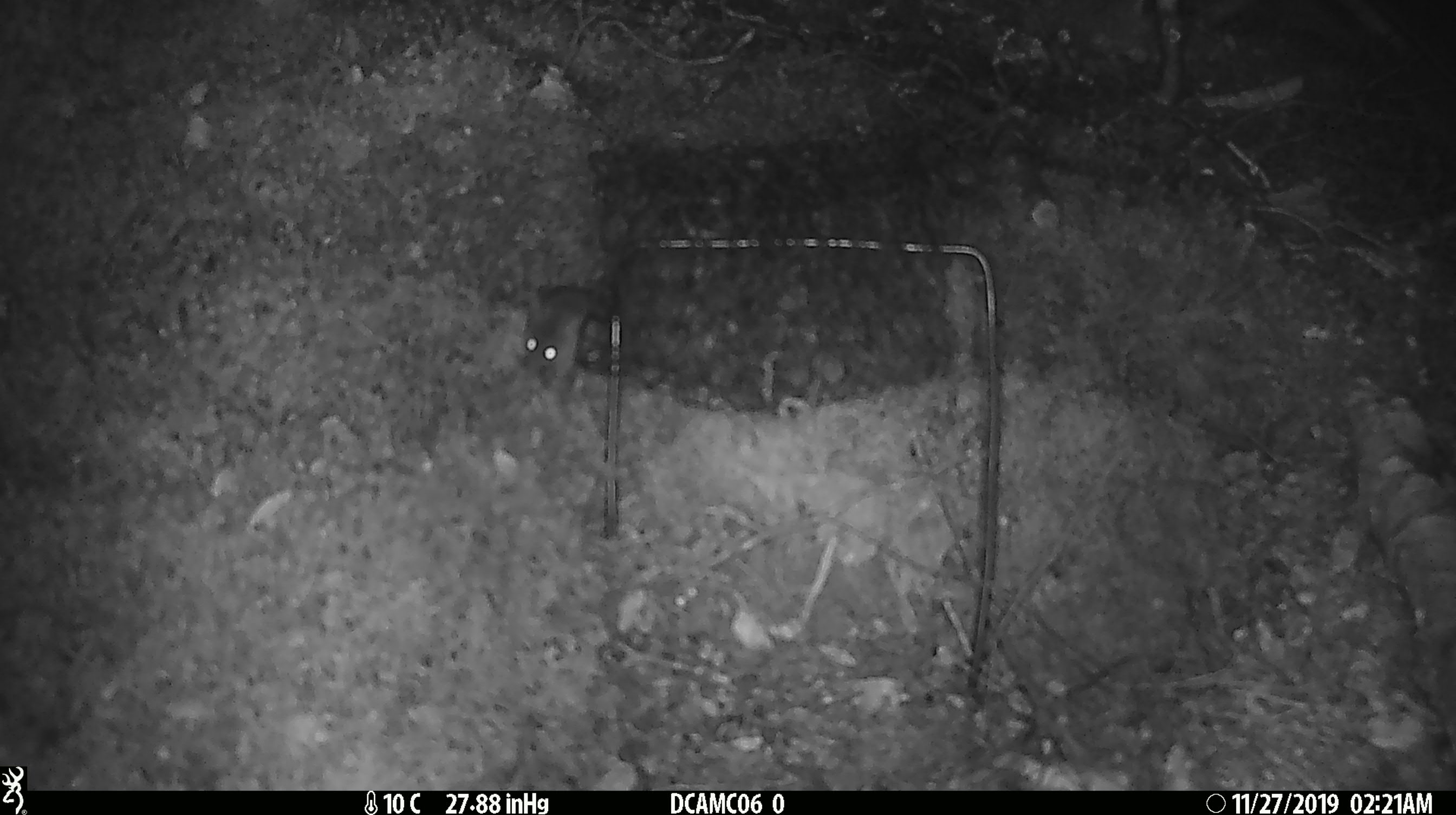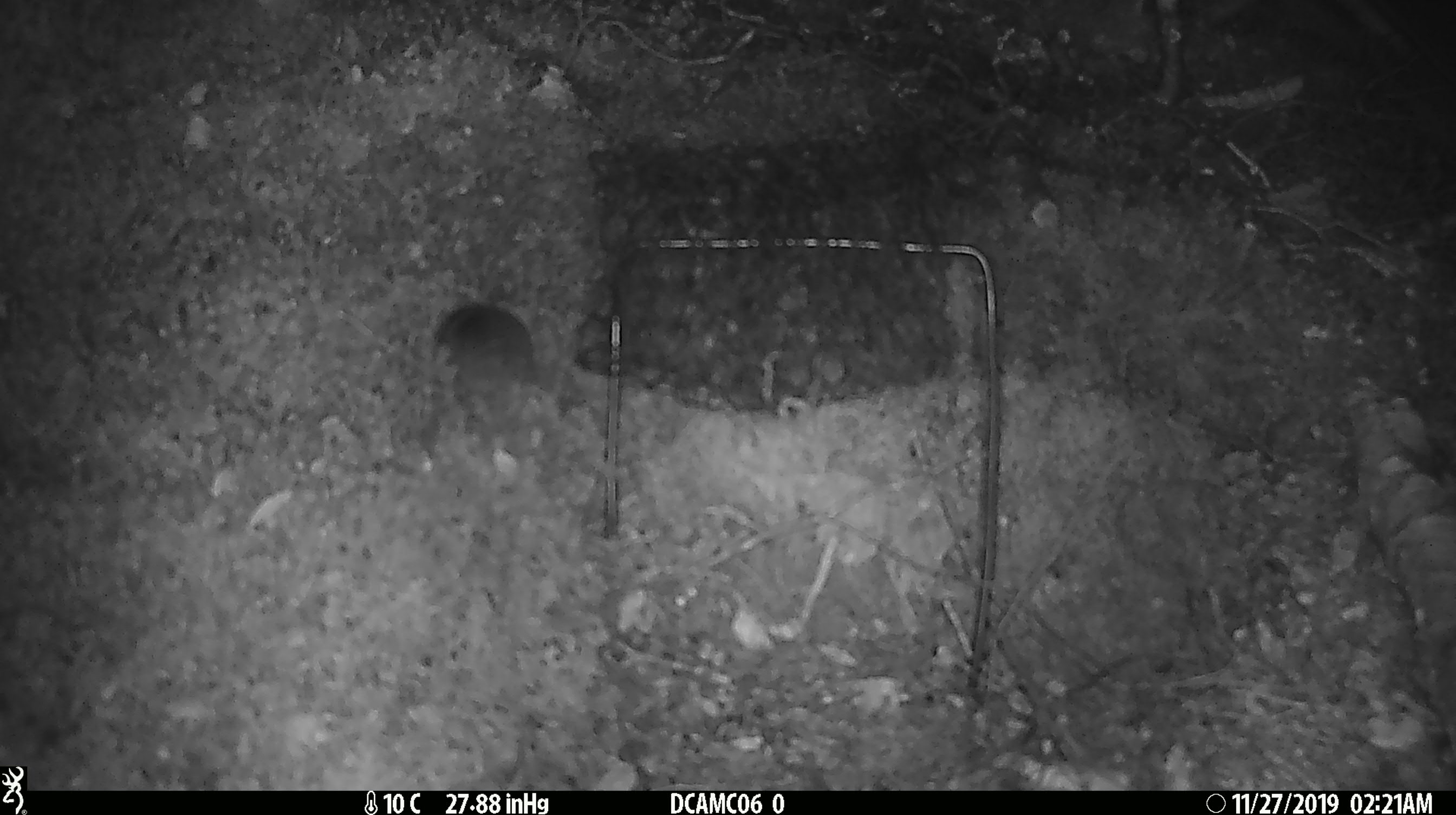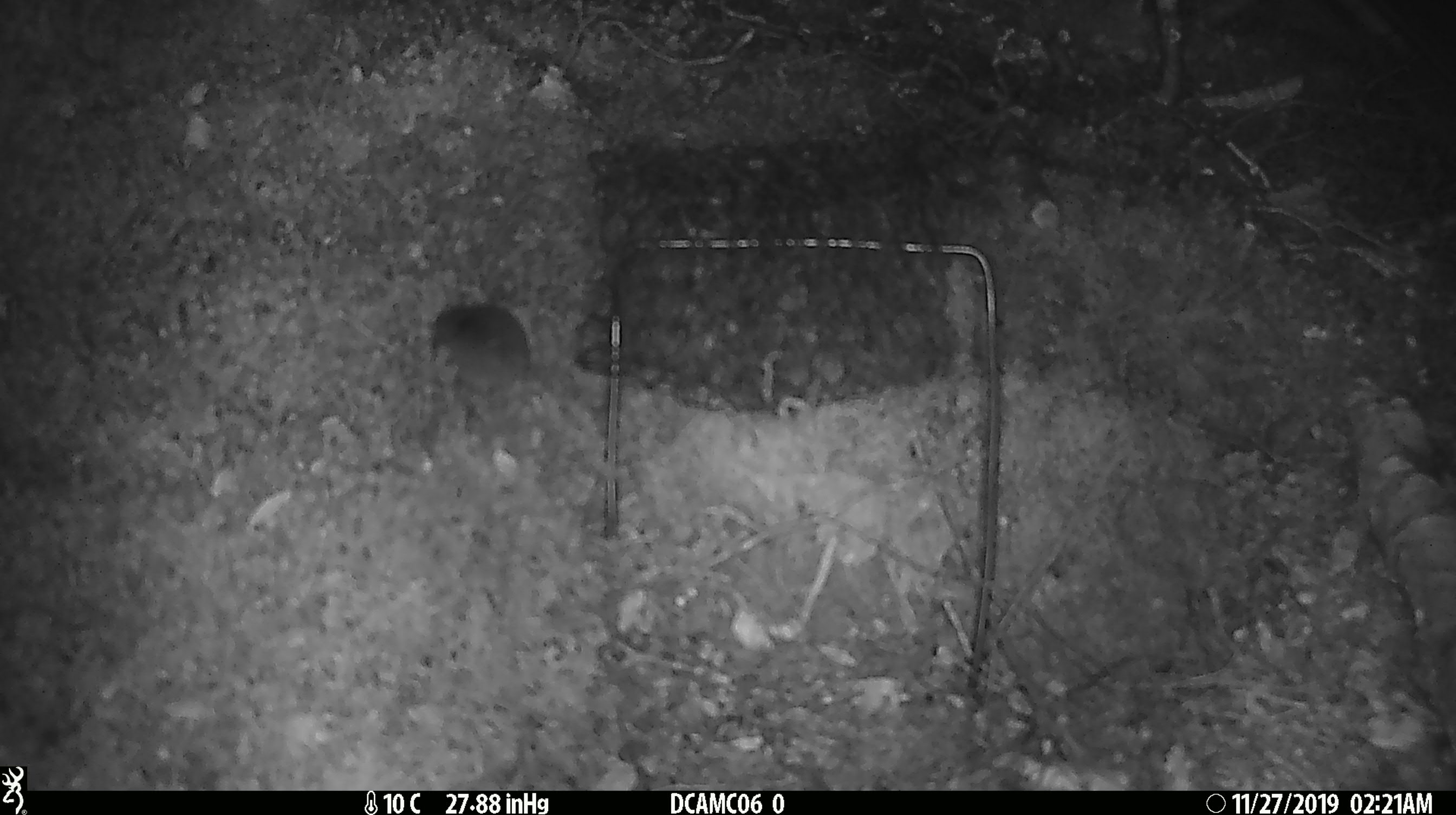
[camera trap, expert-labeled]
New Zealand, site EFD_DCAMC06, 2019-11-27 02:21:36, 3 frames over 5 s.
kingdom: Animalia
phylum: Chordata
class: Mammalia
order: Rodentia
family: Muridae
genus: Mus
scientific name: Mus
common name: mouse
Mouse (Mus).